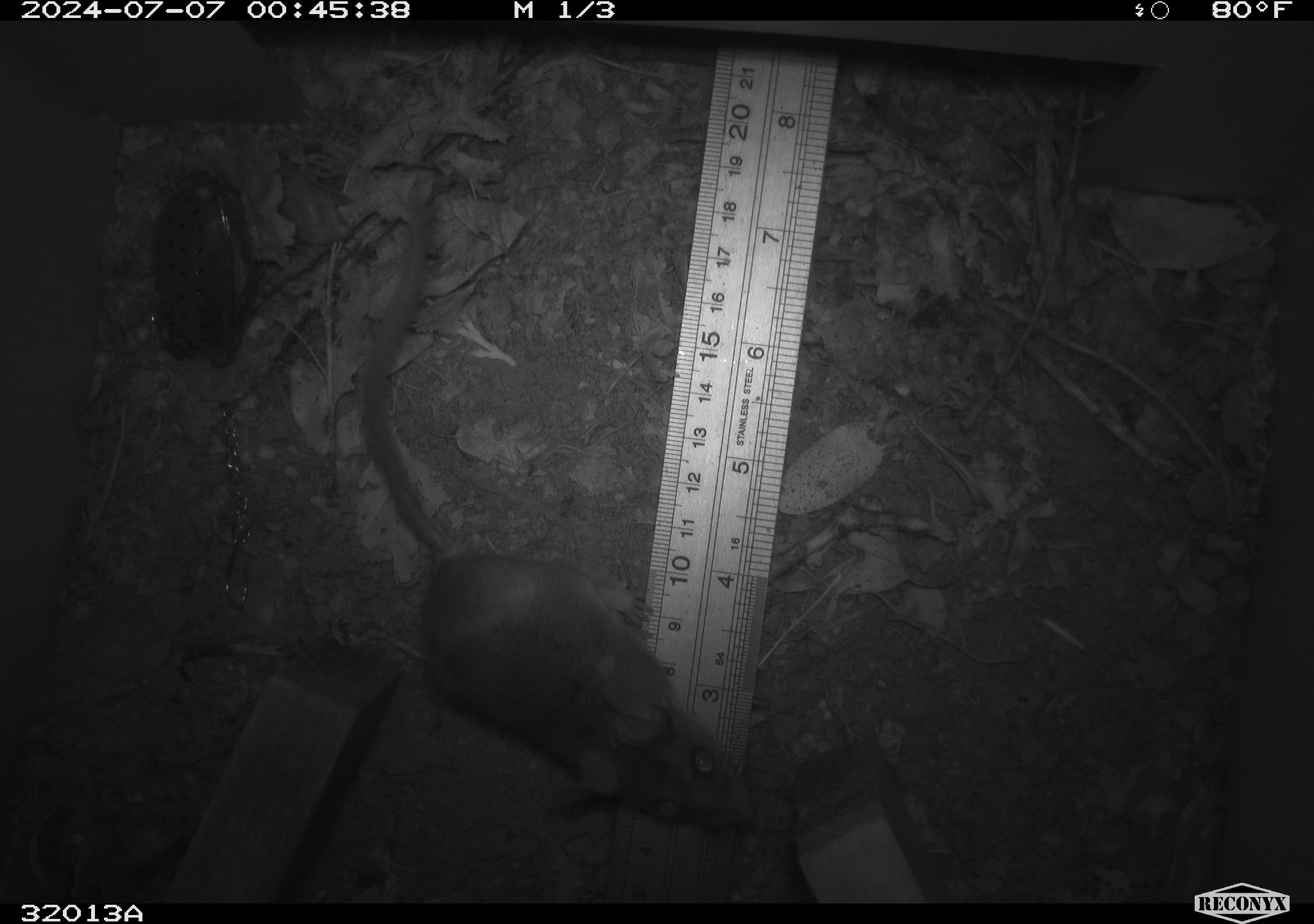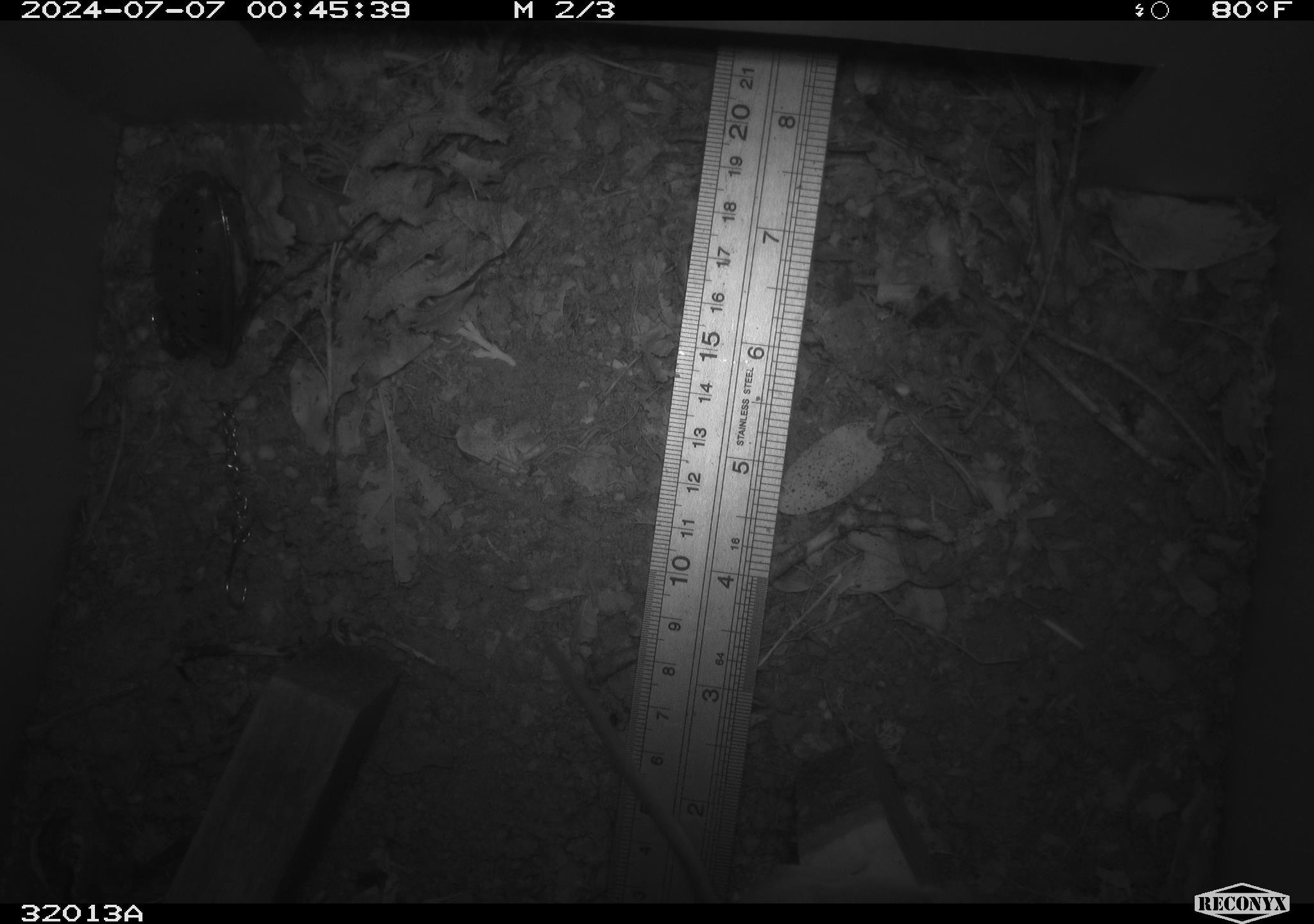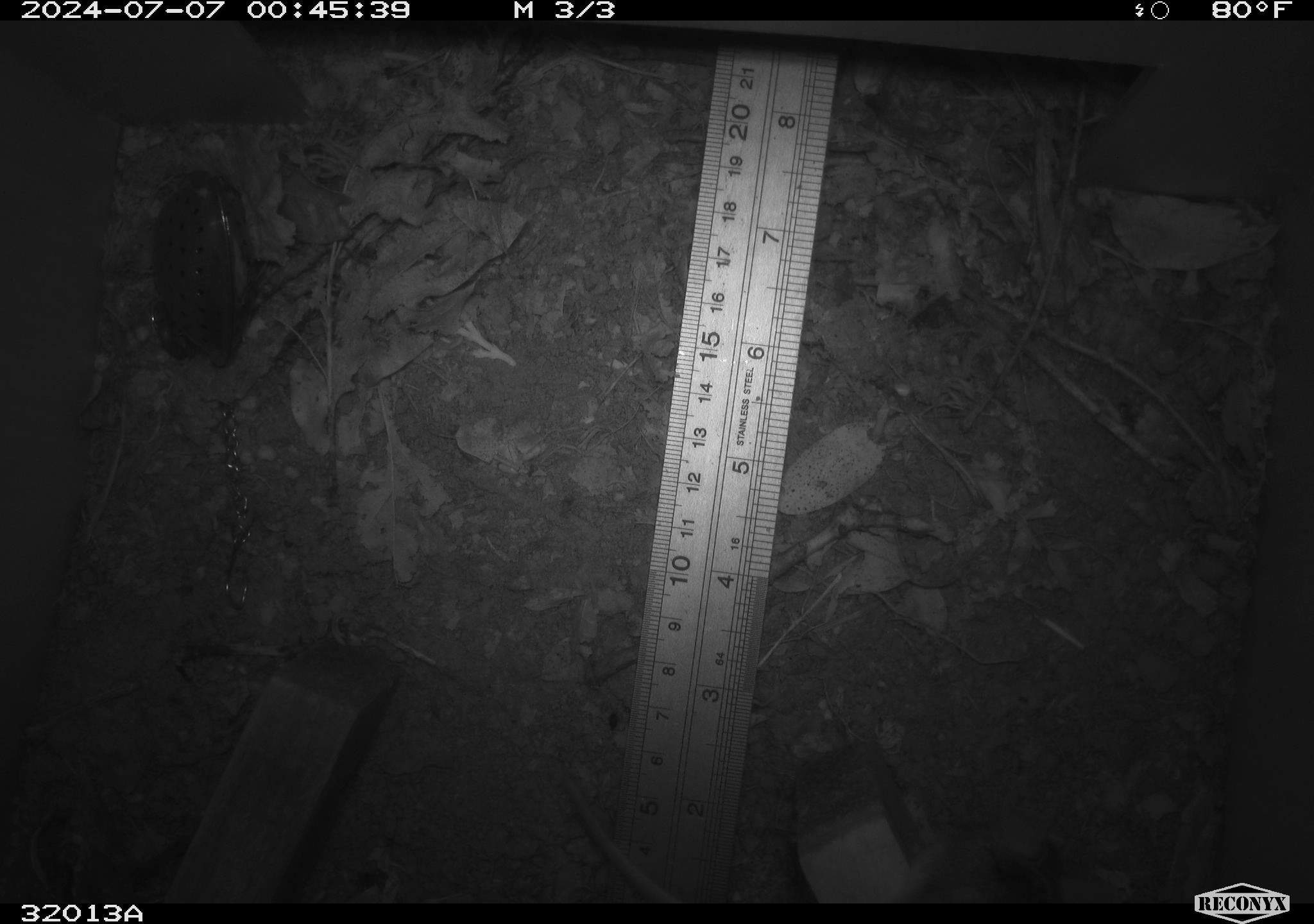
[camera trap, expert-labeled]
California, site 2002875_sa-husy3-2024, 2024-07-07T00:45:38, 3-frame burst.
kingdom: Animalia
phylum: Chordata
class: Mammalia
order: Rodentia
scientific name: Rodentia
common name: rodent